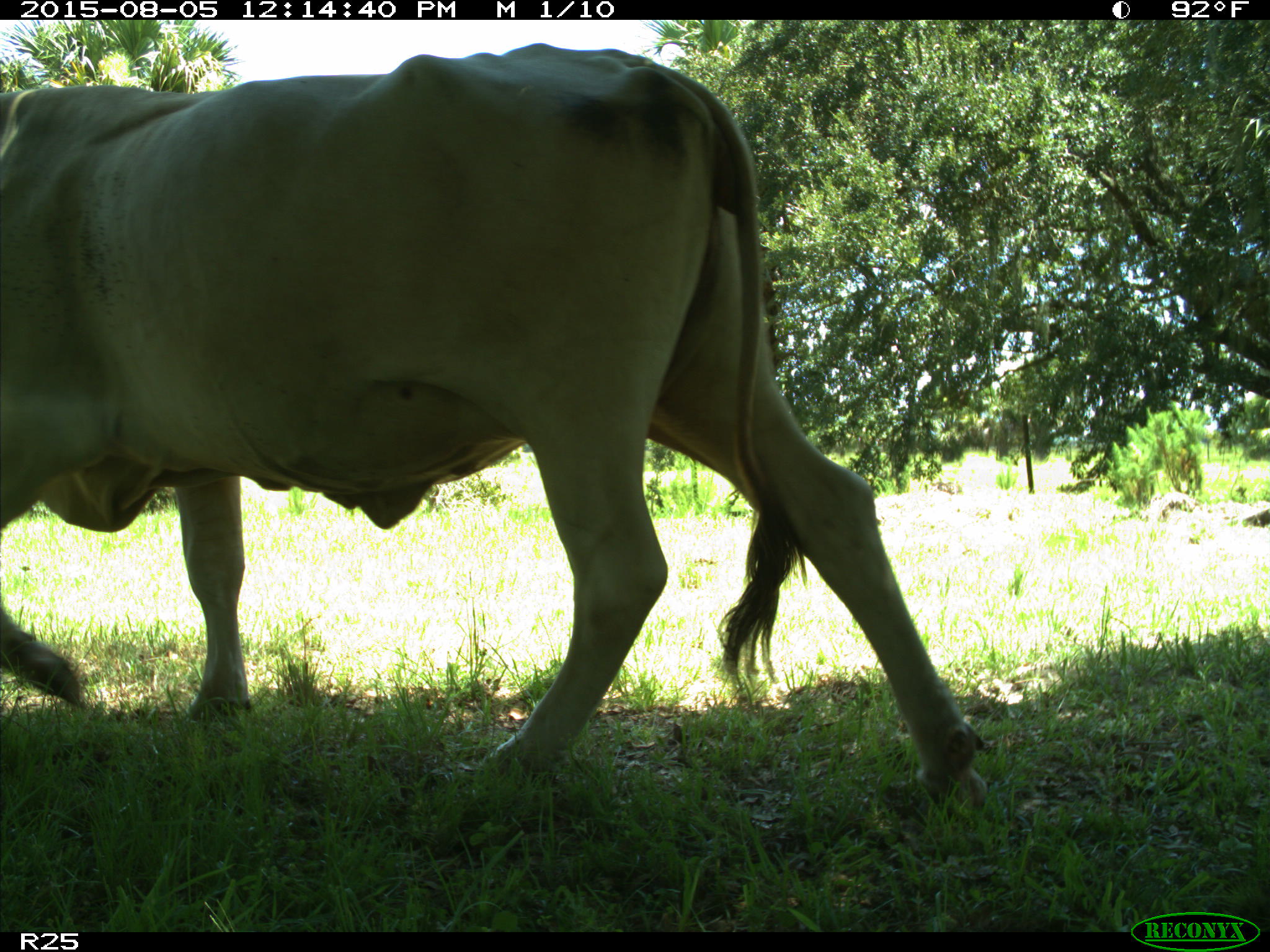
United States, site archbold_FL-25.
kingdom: Animalia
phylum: Chordata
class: Mammalia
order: Artiodactyla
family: Bovidae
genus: Bos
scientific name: Bos taurus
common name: domestic cow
Bos taurus (domestic cow).